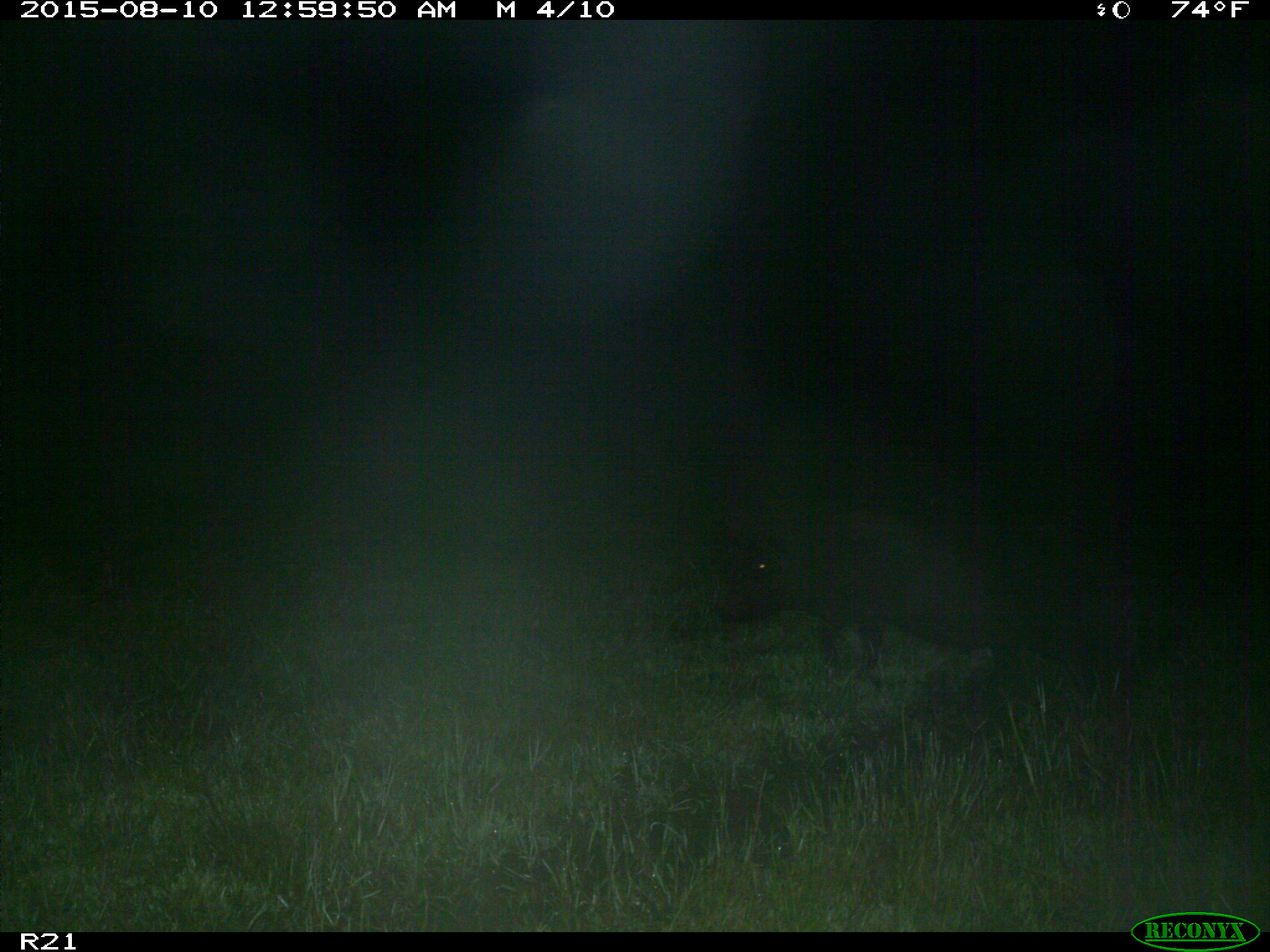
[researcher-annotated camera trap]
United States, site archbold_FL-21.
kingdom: Animalia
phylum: Chordata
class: Mammalia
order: Artiodactyla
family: Suidae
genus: Sus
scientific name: Sus scrofa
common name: wild boar